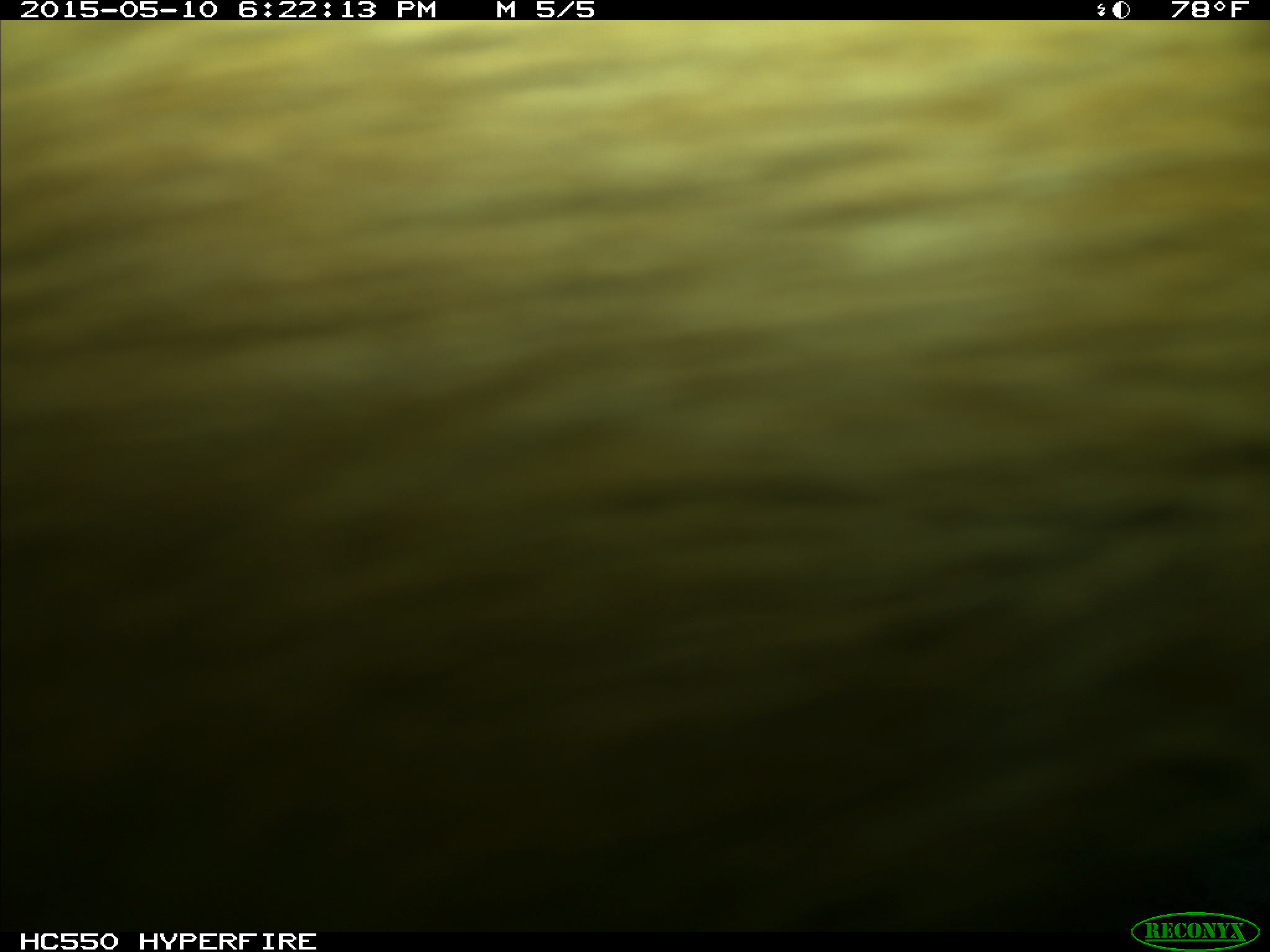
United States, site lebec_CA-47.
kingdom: Animalia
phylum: Chordata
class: Mammalia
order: Artiodactyla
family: Bovidae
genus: Bos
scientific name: Bos taurus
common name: domestic cow